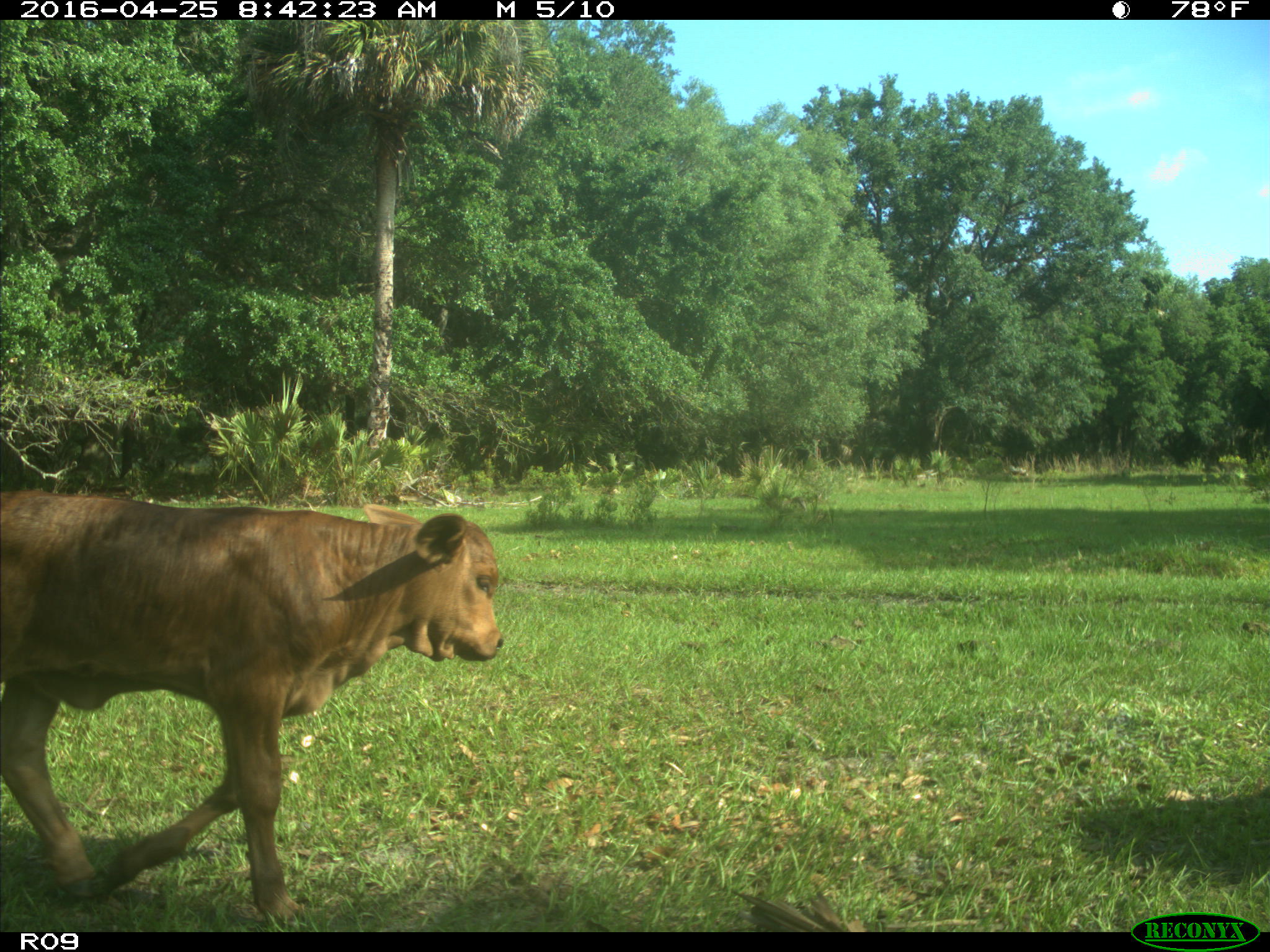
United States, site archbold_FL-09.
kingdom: Animalia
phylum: Chordata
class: Mammalia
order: Artiodactyla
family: Bovidae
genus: Bos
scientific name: Bos taurus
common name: domestic cow